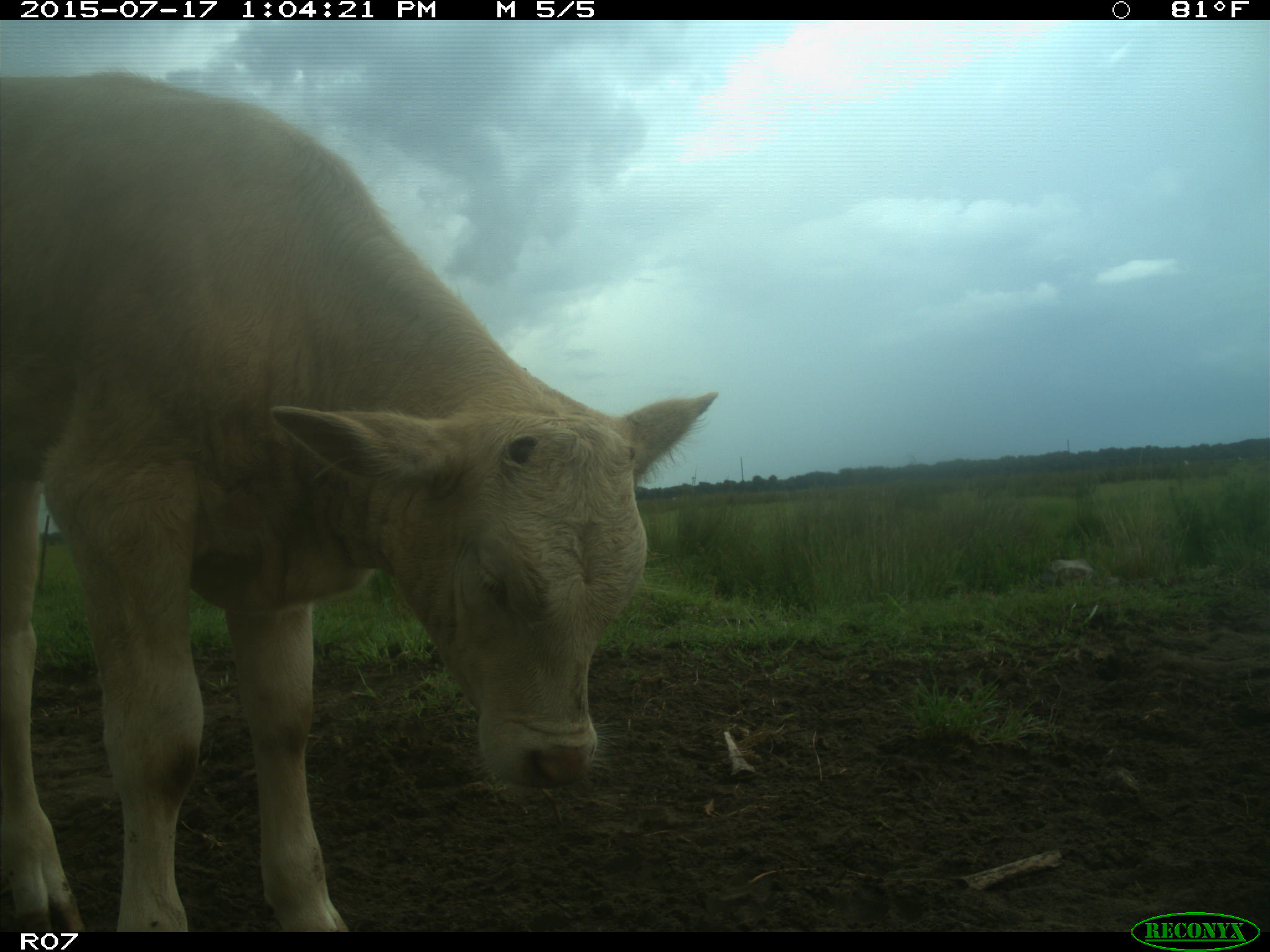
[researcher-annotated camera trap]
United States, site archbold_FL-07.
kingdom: Animalia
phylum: Chordata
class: Mammalia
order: Artiodactyla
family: Bovidae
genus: Bos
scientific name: Bos taurus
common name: domestic cow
Bos taurus (domestic cow).